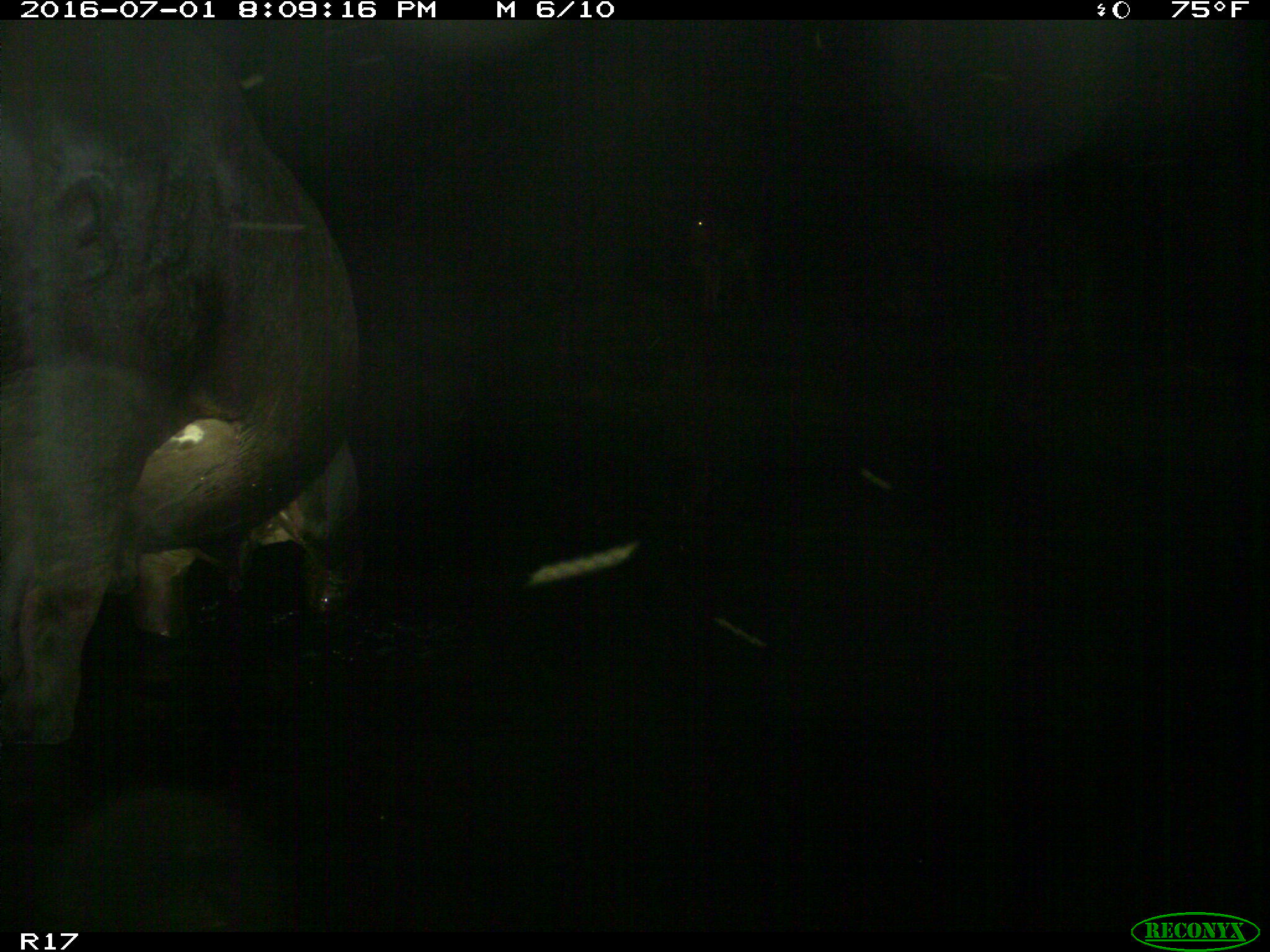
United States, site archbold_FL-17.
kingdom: Animalia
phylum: Chordata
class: Mammalia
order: Artiodactyla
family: Bovidae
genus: Bos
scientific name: Bos taurus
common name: domestic cow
Bos taurus (domestic cow).